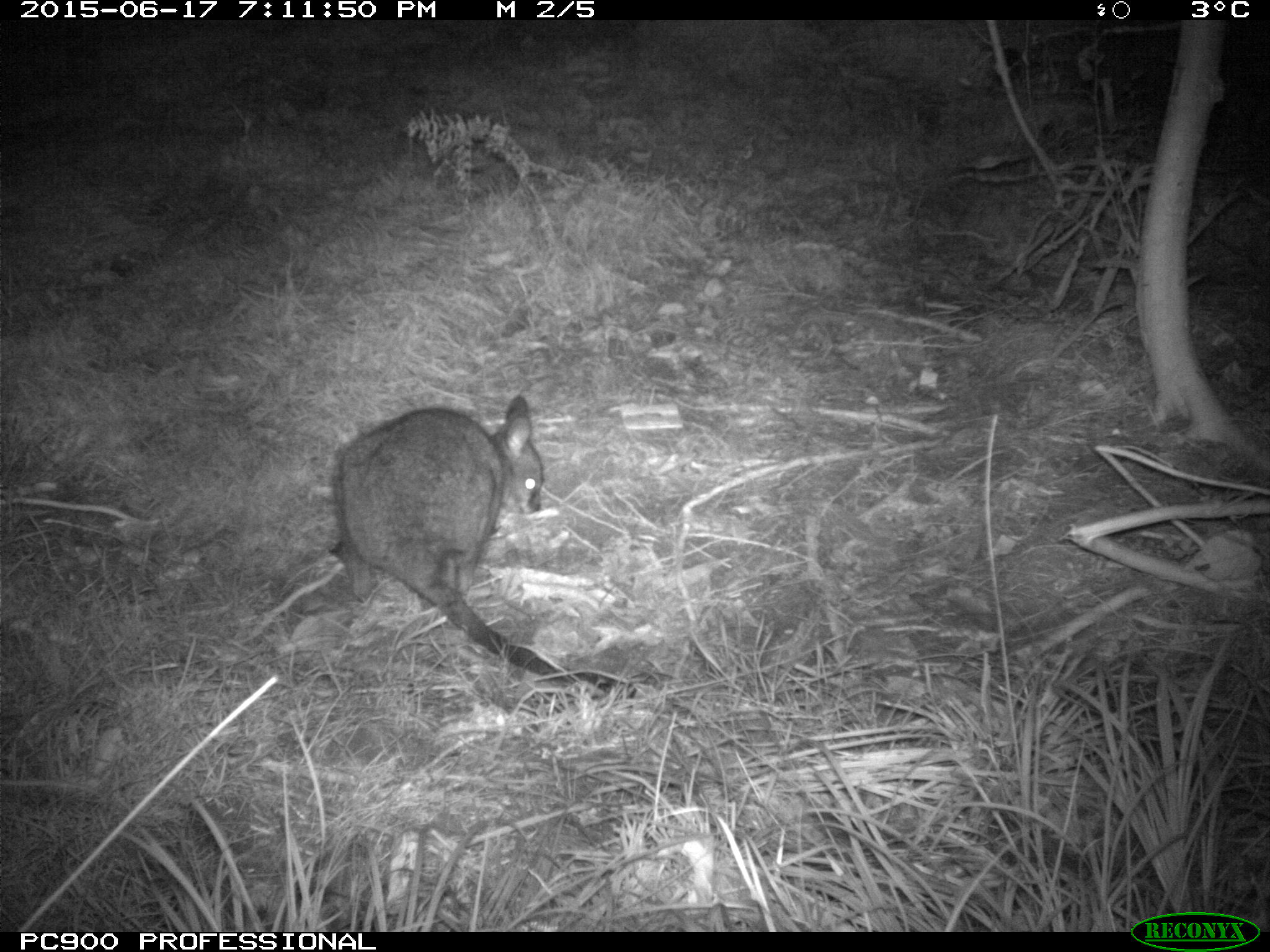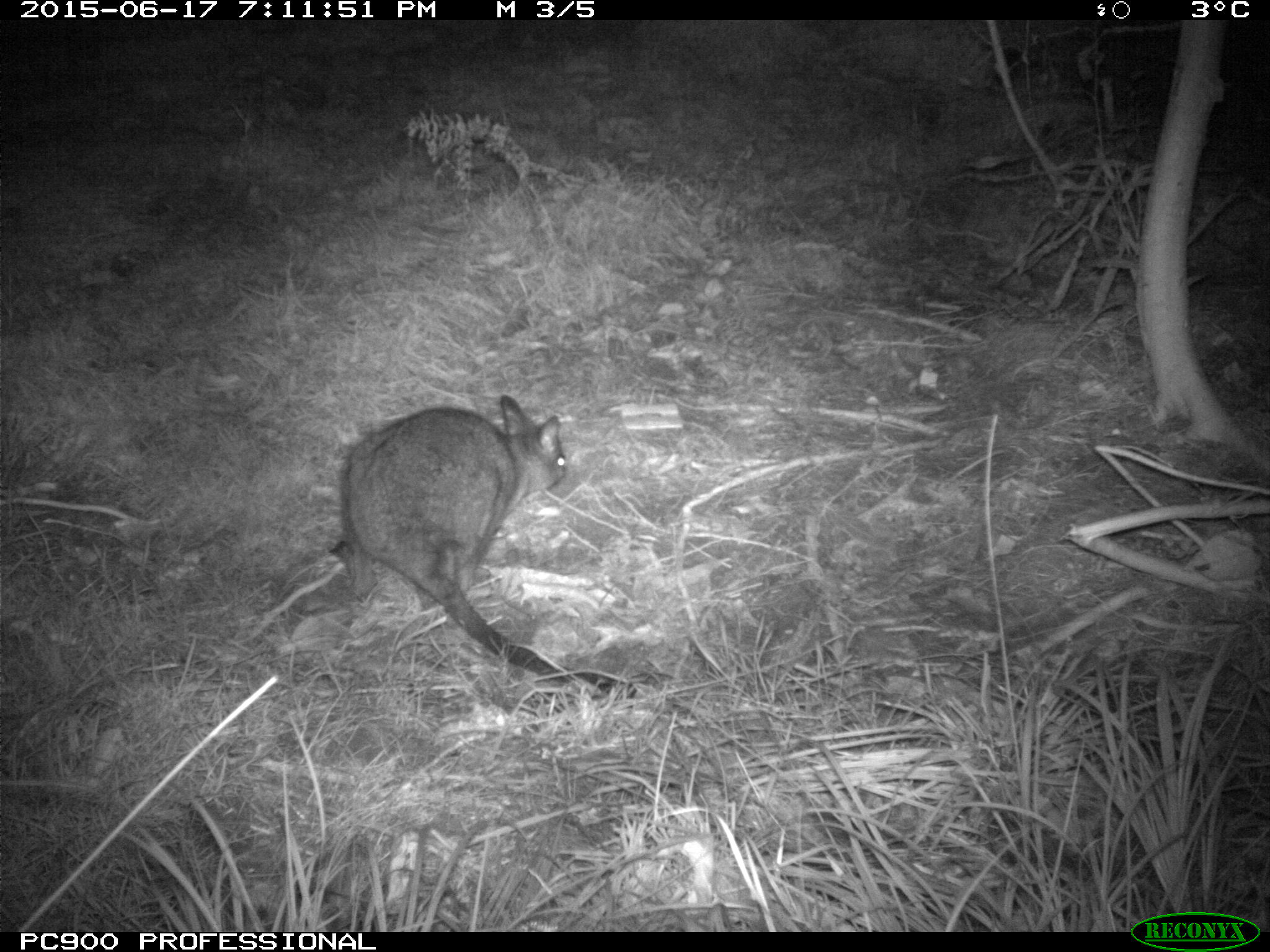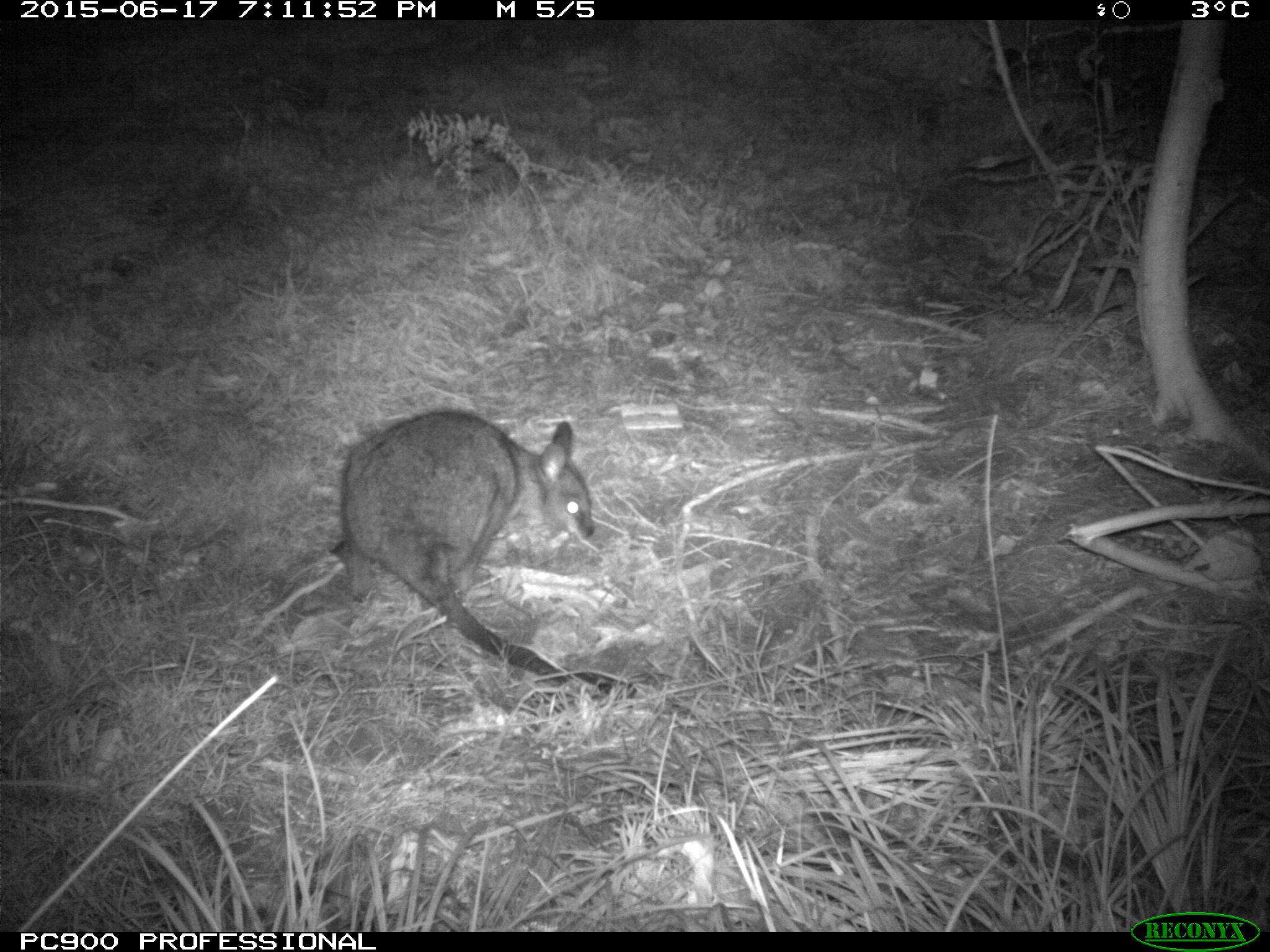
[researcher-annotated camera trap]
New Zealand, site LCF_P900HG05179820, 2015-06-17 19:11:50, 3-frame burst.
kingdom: Animalia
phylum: Chordata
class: Mammalia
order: Diprotodontia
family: Macropodidae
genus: Notamacropus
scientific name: Notamacropus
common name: wallaby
Wallaby (Notamacropus).